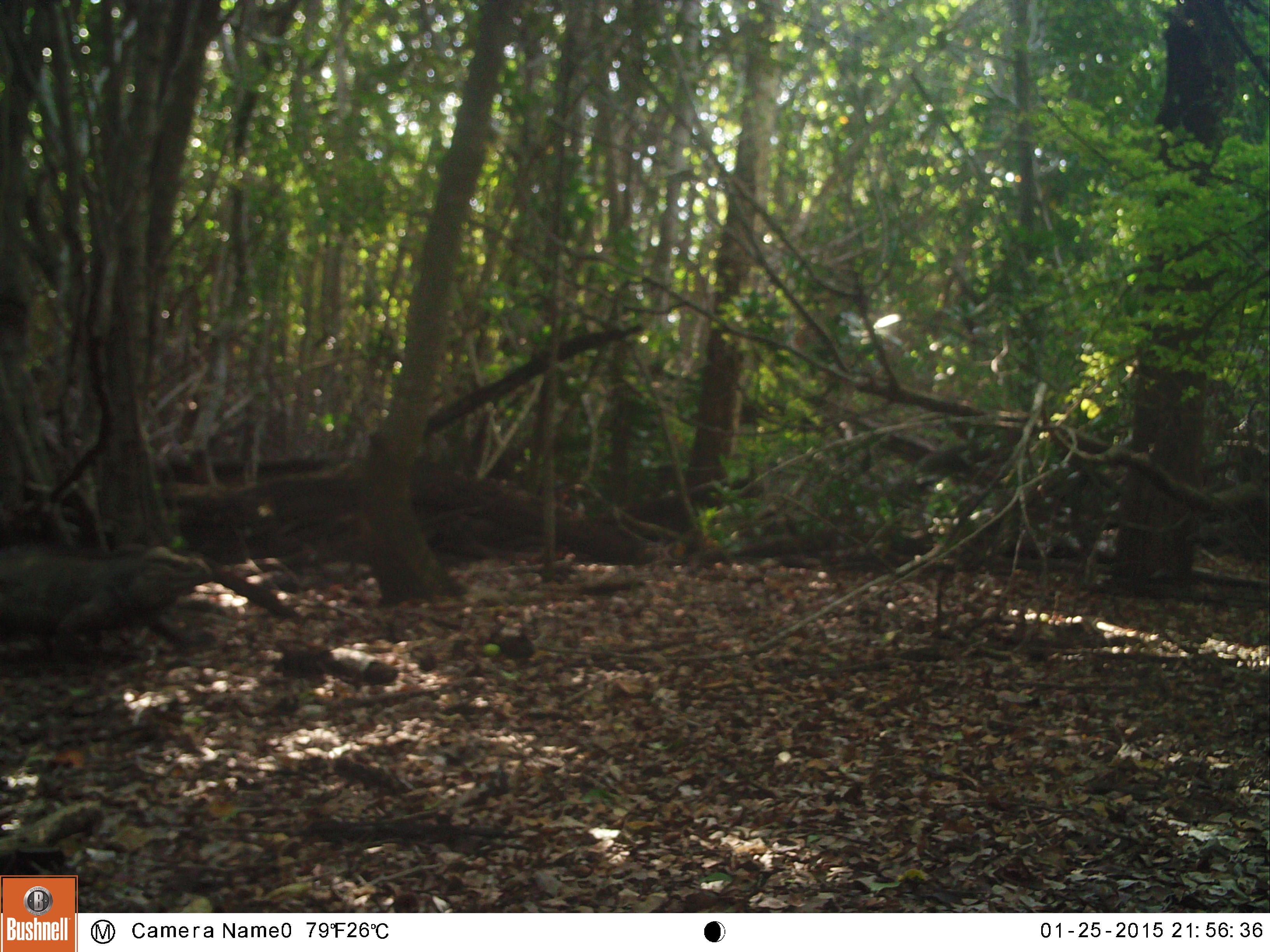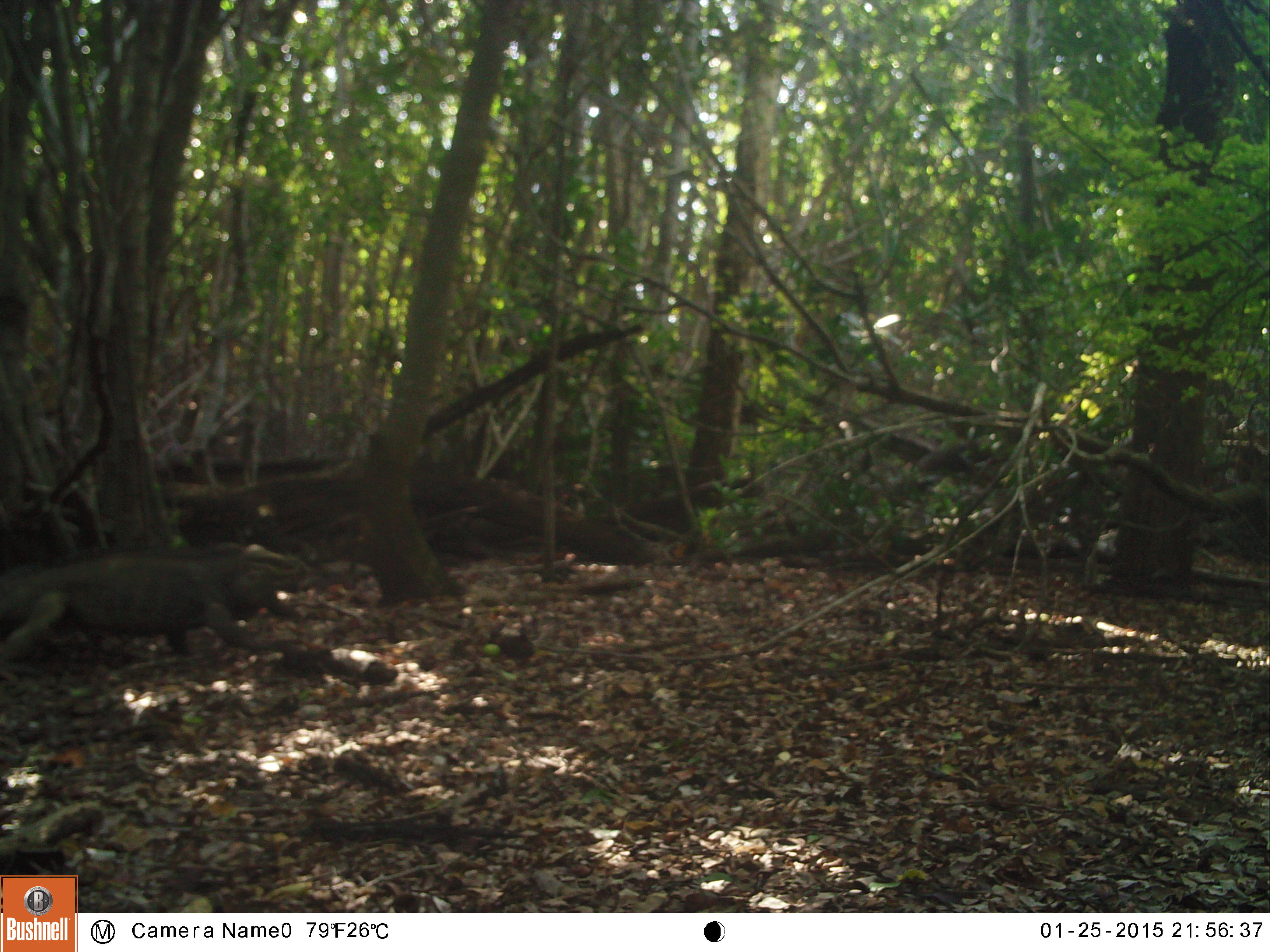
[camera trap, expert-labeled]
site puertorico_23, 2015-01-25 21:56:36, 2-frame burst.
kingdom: Animalia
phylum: Chordata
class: Reptilia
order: Squamata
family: Iguanidae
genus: Iguana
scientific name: Iguana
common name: typical iguanas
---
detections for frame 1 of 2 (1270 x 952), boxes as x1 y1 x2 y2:
iguana: 0 538 212 667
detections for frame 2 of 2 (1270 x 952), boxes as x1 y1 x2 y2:
iguana: 2 541 301 668